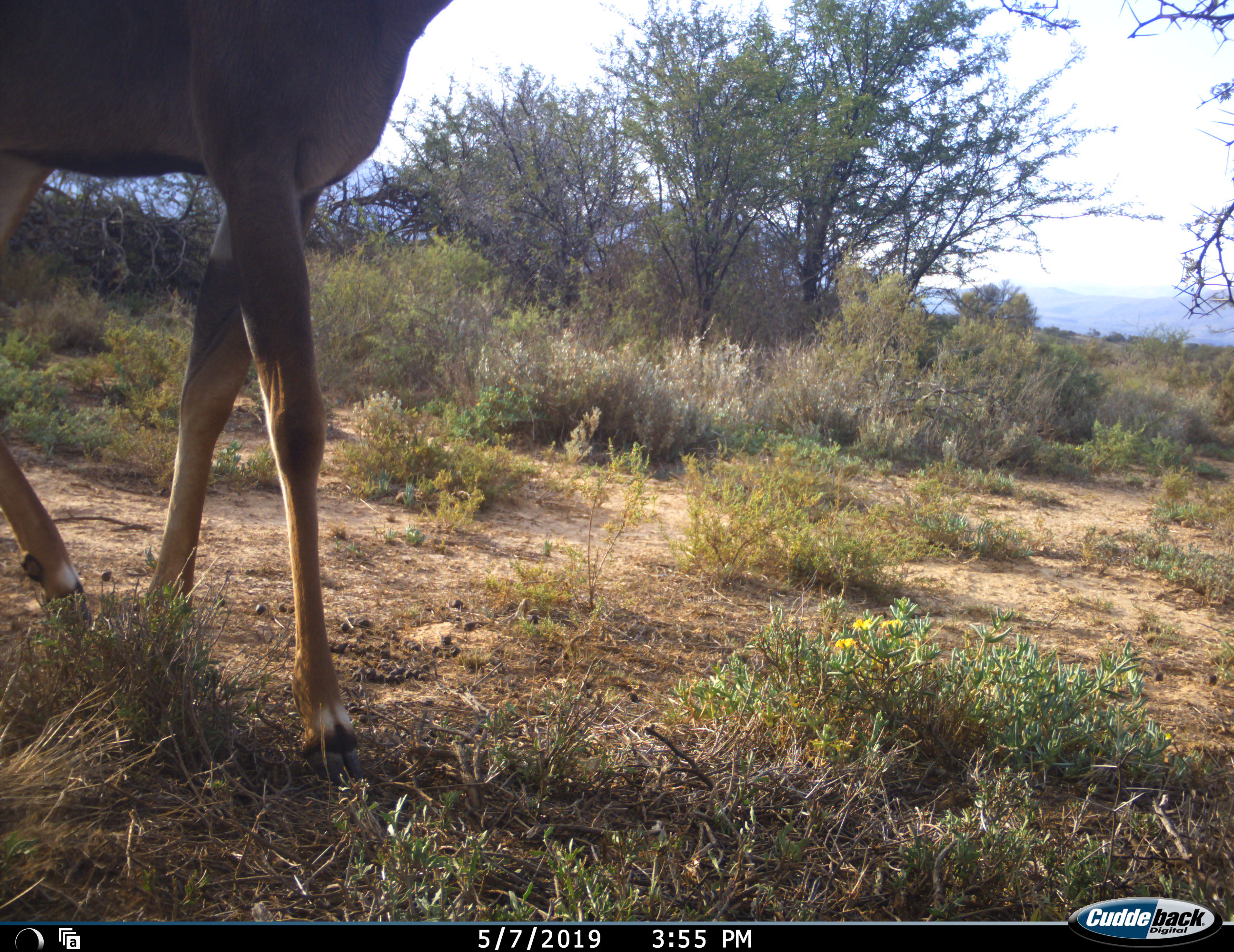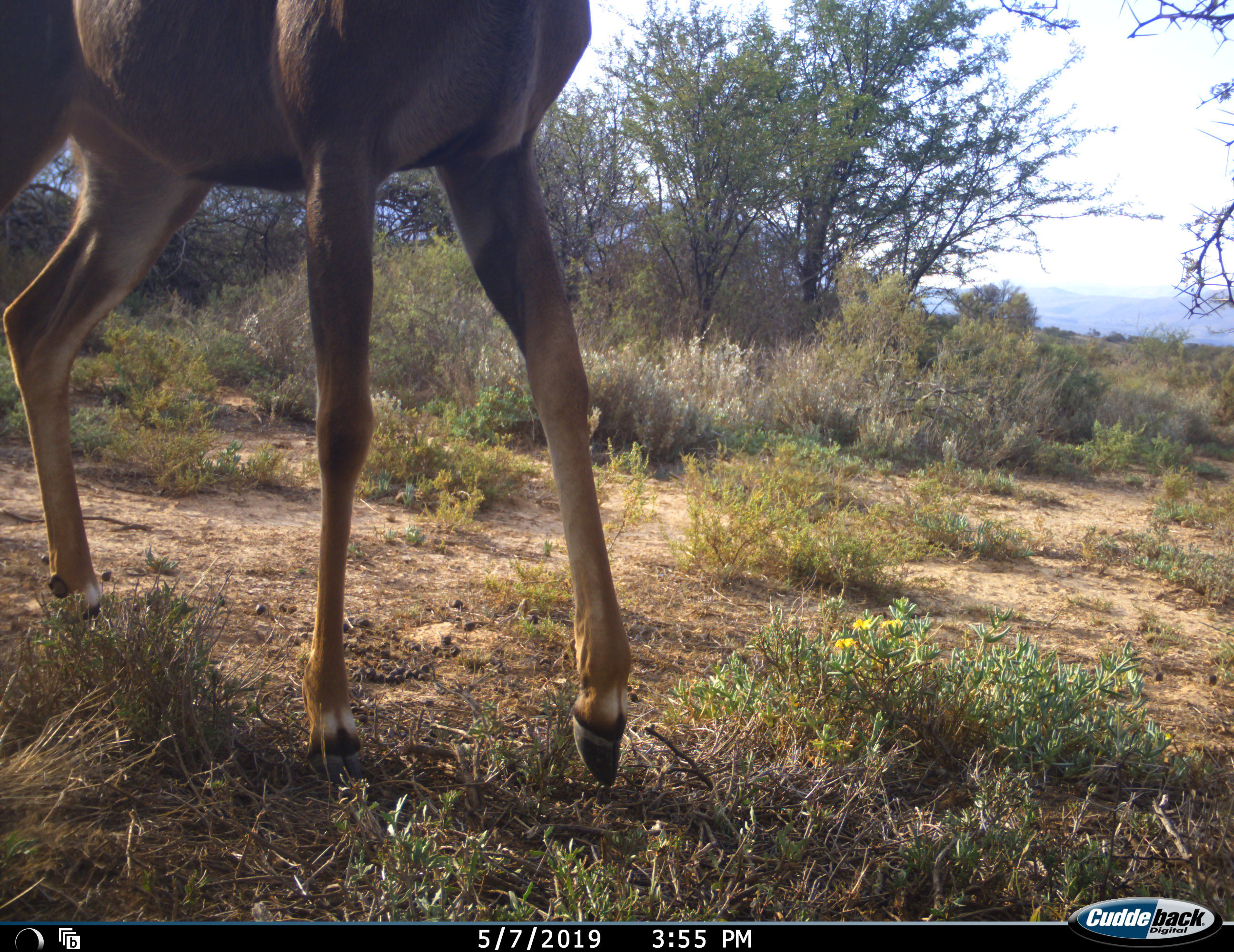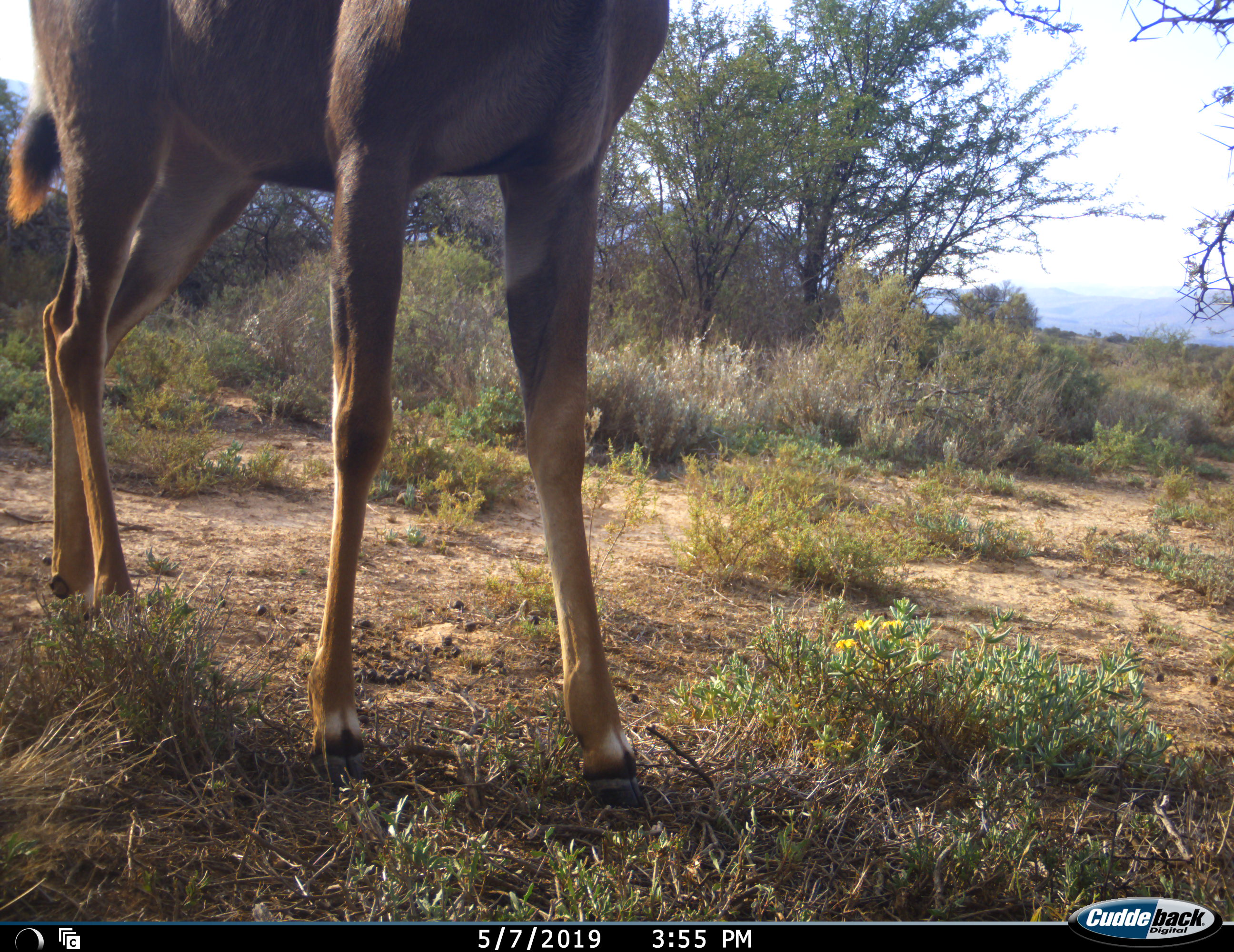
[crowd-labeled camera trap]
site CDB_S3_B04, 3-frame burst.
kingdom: Animalia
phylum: Chordata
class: Mammalia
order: Artiodactyla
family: Bovidae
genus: Tragelaphus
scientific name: Tragelaphus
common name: kudu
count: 1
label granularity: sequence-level